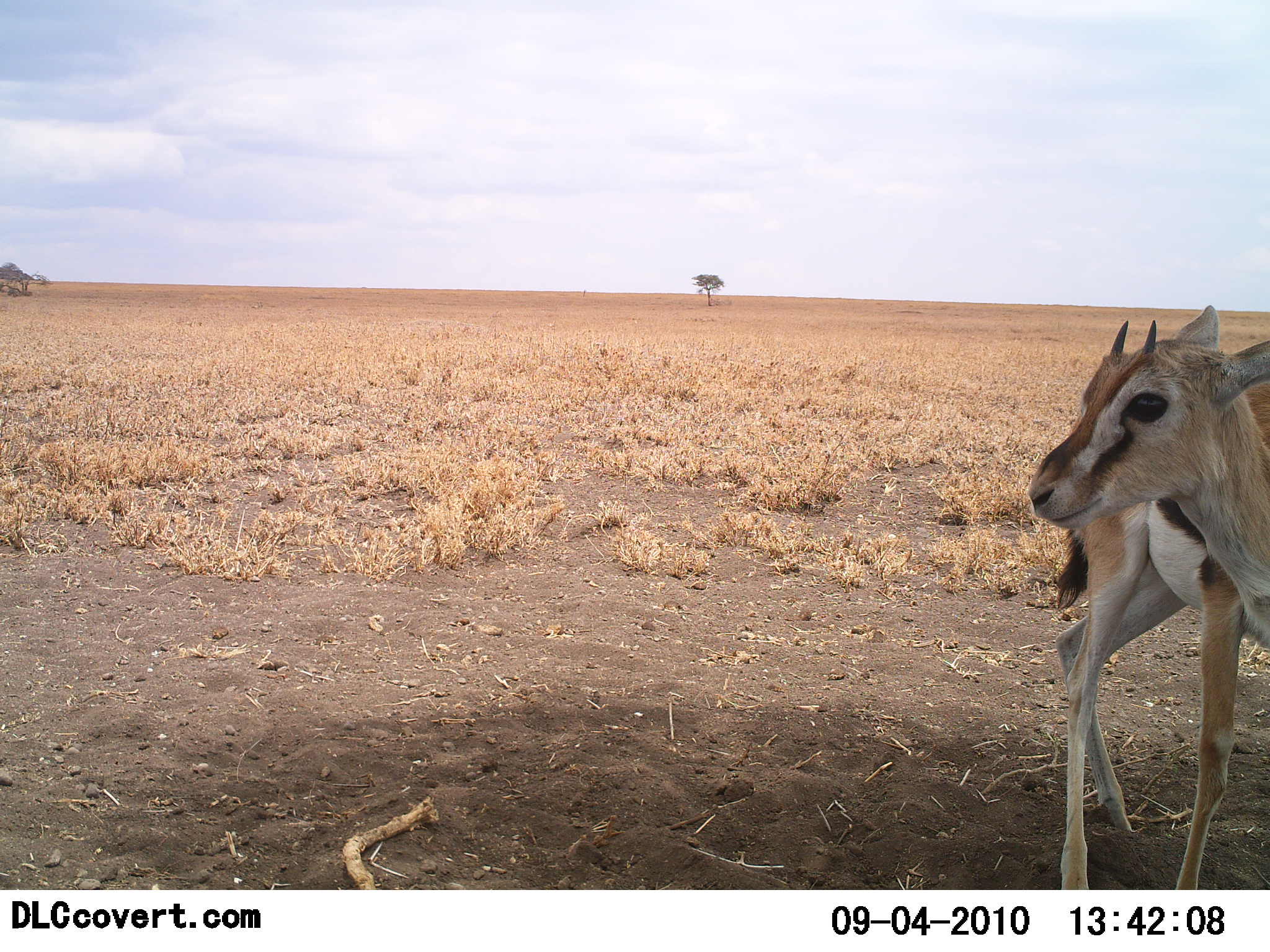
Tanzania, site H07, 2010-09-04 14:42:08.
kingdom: Animalia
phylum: Chordata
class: Mammalia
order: Artiodactyla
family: Bovidae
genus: Eudorcas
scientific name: Eudorcas thomsonii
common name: thomson's gazelle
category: gazellethomsons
Gazellethomsons (thomson's gazelle) (Eudorcas thomsonii), count 1. Behavior (volunteer vote fractions): standing 100%, resting 0%, moving 0%, interacting 0%. Young present (vote fraction): 18%. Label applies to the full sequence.